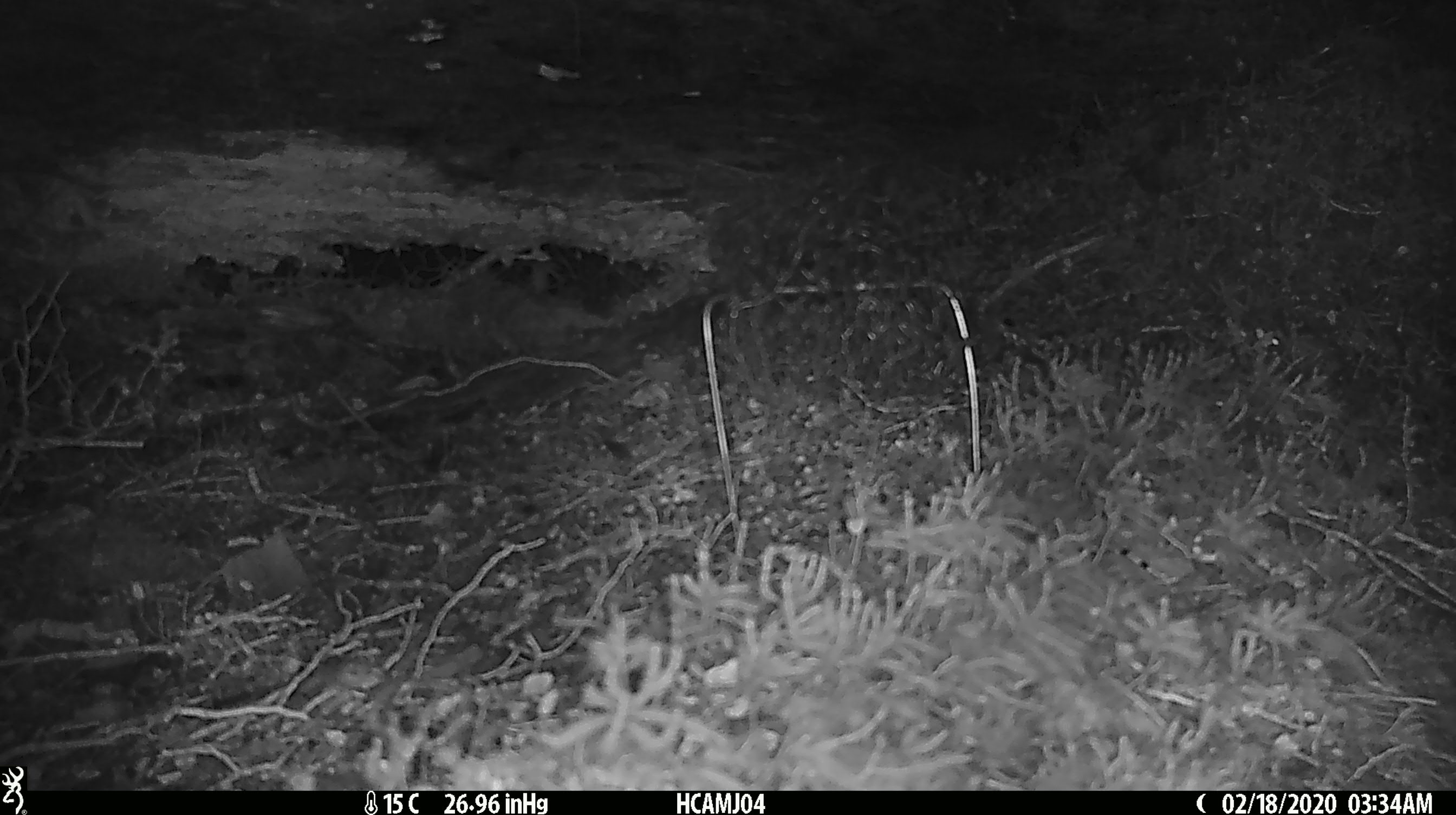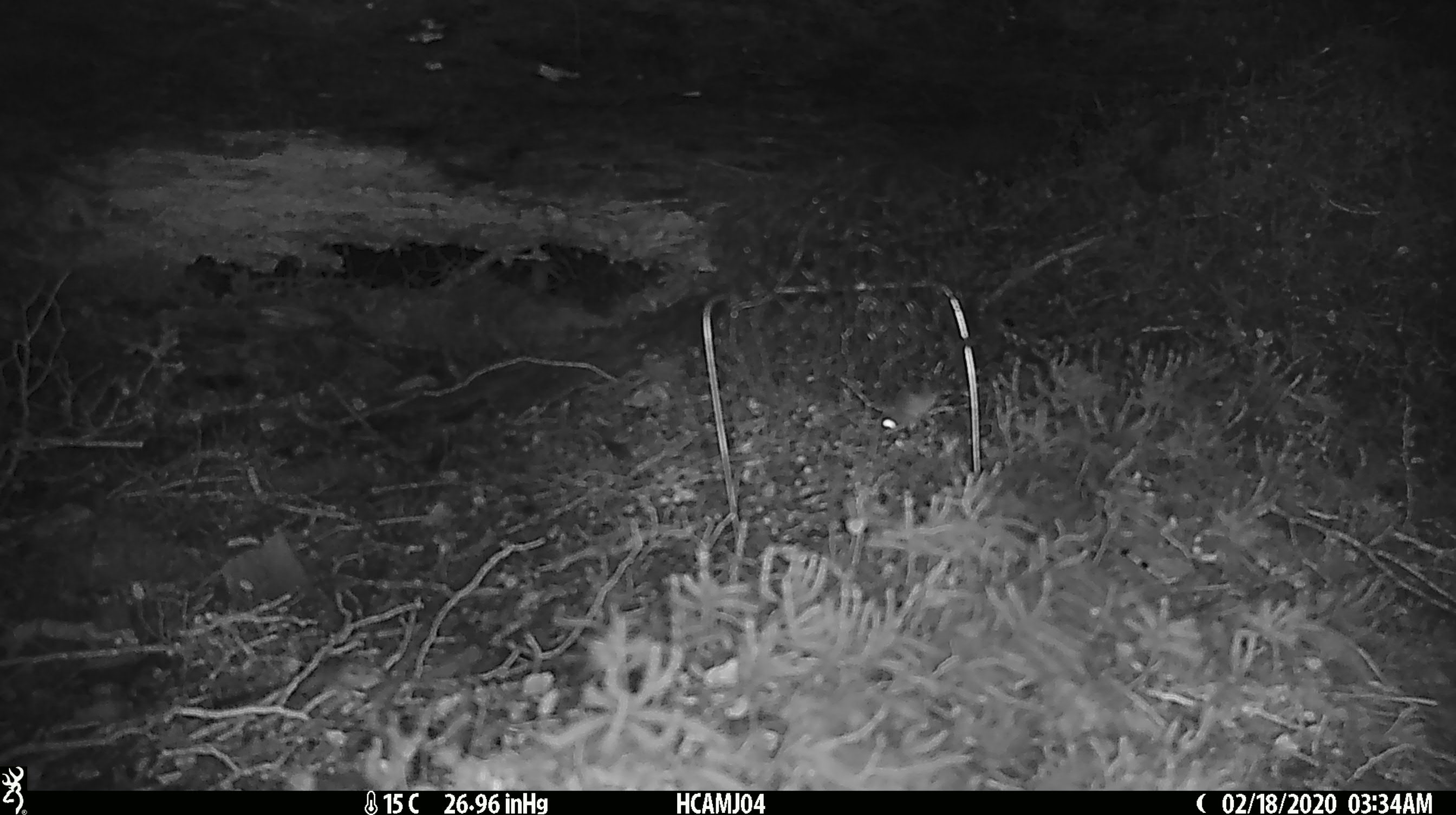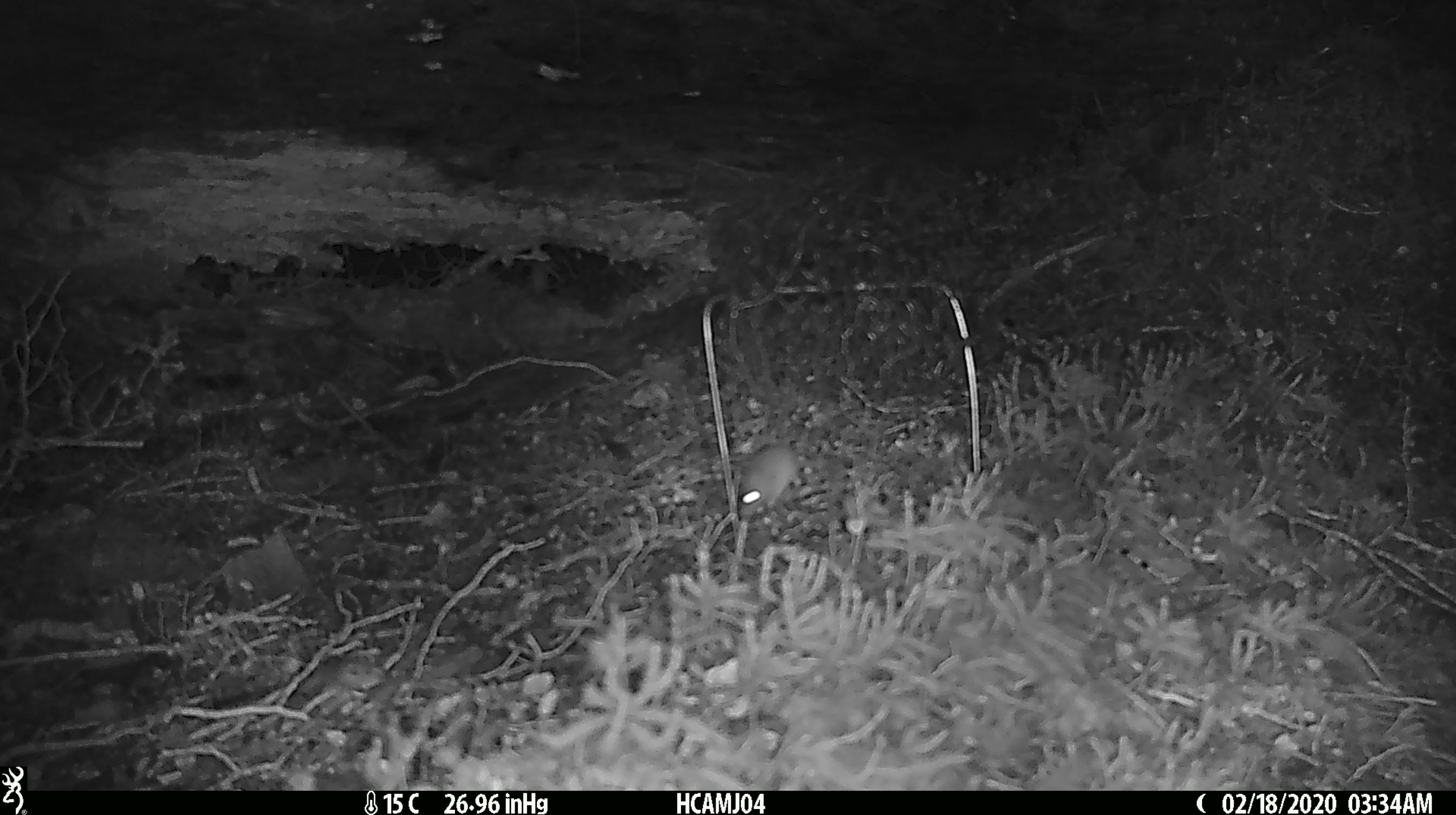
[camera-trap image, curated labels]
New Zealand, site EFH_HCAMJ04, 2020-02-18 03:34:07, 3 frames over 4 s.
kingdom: Animalia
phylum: Chordata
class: Mammalia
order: Rodentia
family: Muridae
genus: Mus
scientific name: Mus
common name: mouse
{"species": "mouse (Mus)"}